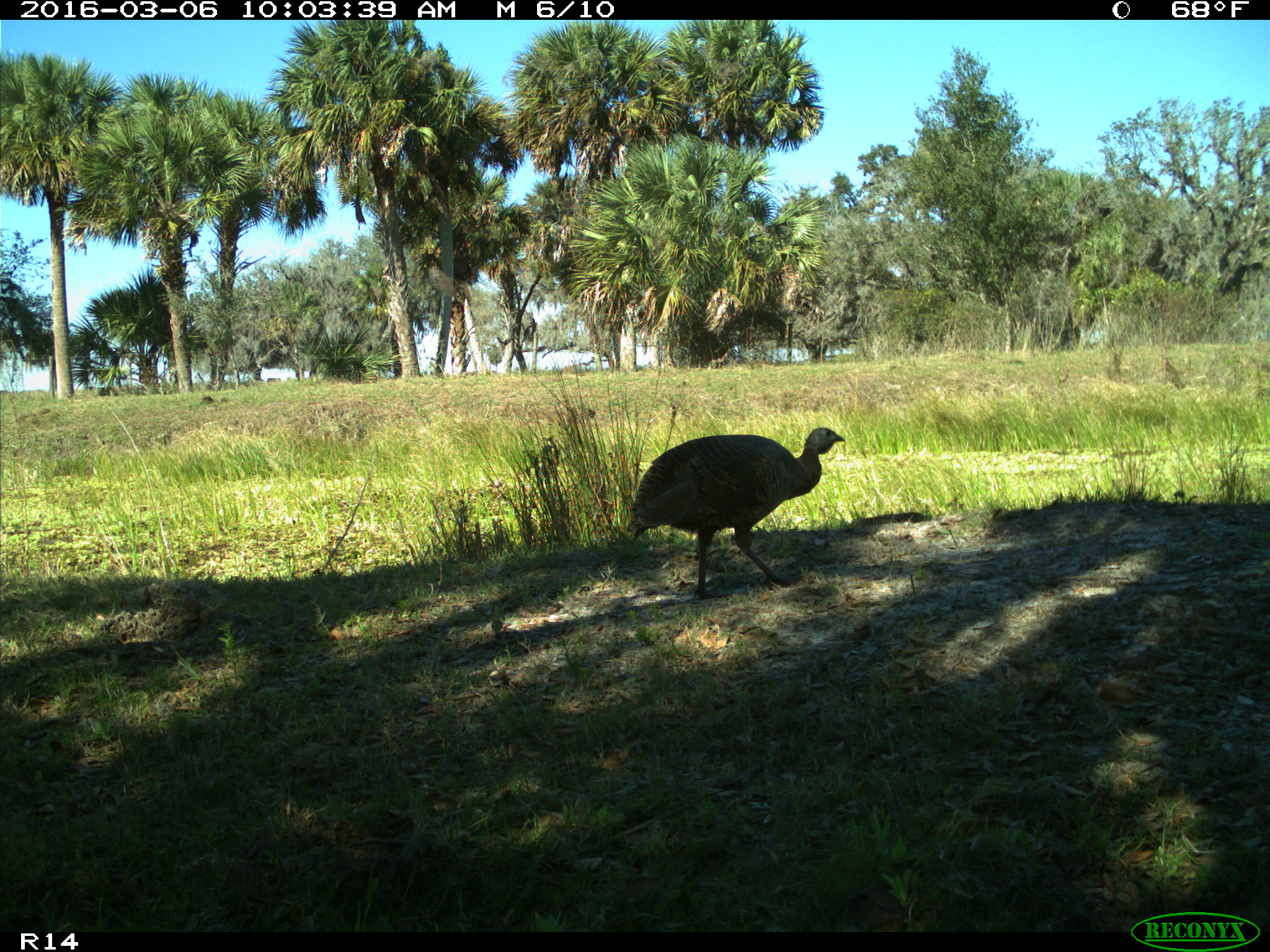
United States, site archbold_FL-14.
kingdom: Animalia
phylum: Chordata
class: Aves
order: Galliformes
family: Phasianidae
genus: Meleagris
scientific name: Meleagris gallopavo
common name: wild turkey